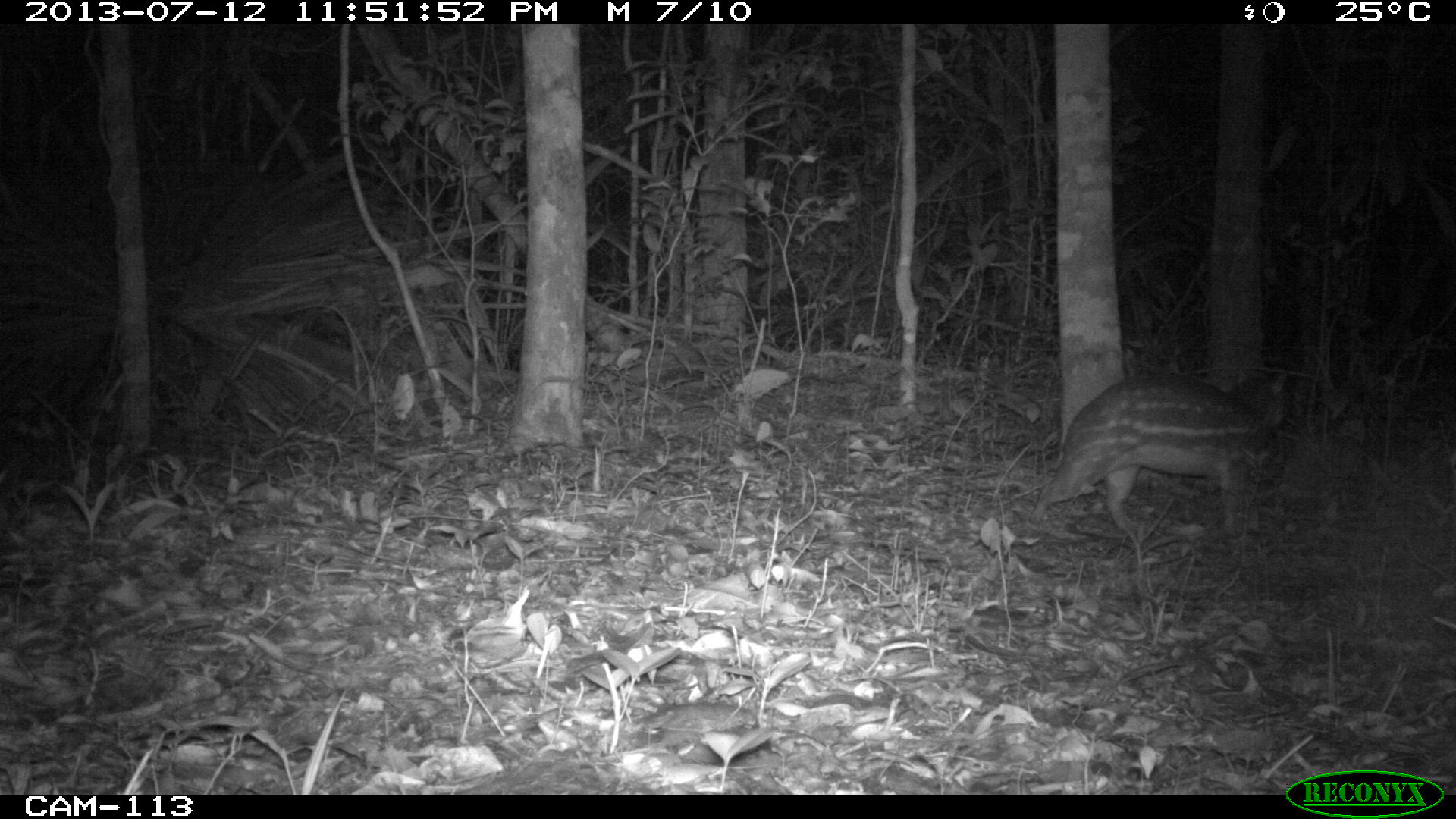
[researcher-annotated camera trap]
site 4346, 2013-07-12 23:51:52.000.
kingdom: Animalia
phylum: Chordata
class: Mammalia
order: Rodentia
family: Cuniculidae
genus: Cuniculus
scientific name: Cuniculus paca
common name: lowland paca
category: agouti paca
Agouti paca (lowland paca) (Cuniculus paca), count 1.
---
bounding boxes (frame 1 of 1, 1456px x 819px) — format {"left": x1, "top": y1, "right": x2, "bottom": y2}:
agouti paca: {"left": 1025, "top": 368, "right": 1286, "bottom": 540}